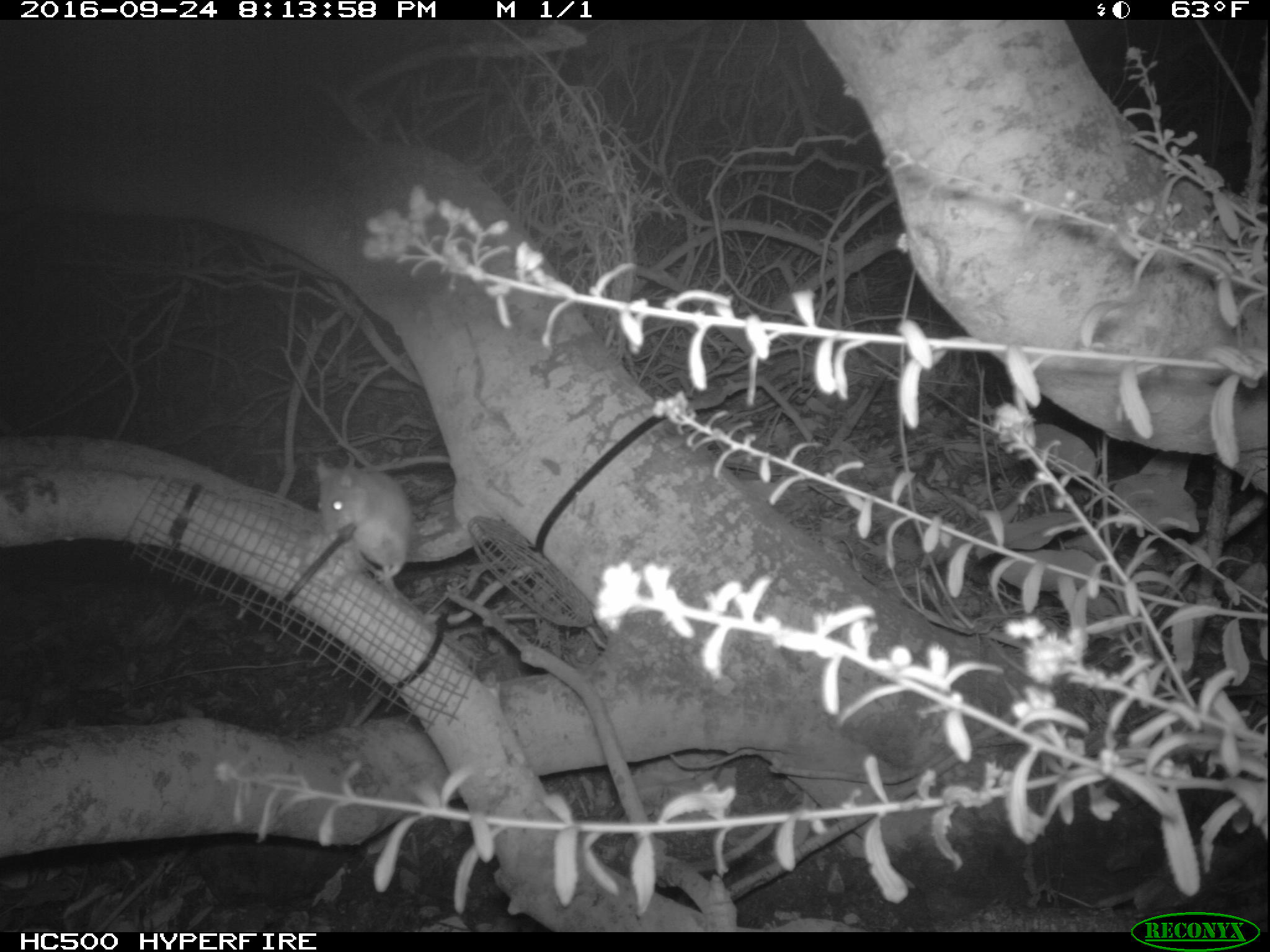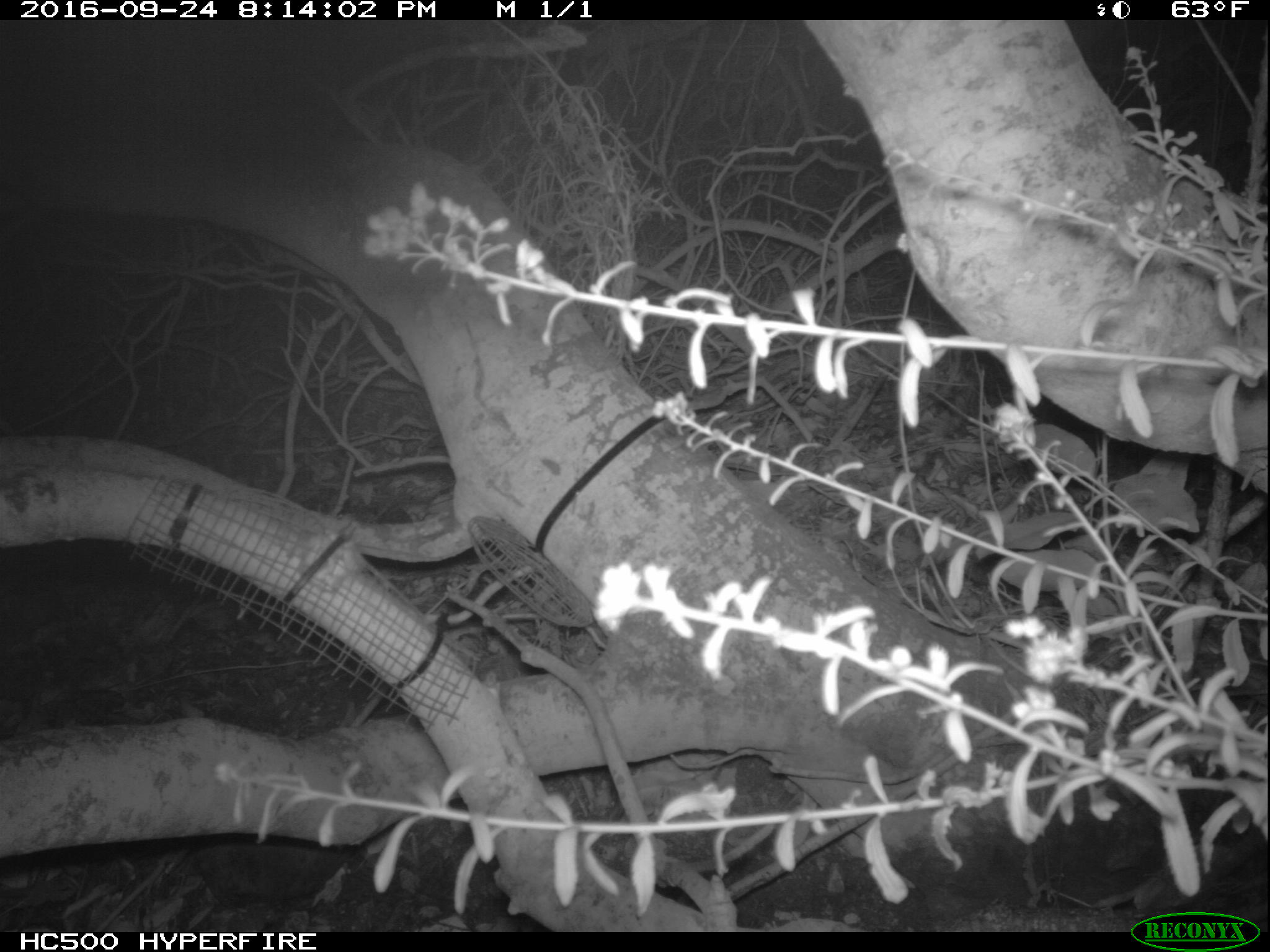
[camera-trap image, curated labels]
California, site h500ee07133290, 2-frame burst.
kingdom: Animalia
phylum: Chordata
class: Mammalia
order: Rodentia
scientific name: Rodentia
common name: rodent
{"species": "rodent (Rodentia)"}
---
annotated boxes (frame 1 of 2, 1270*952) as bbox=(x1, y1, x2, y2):
rodent: bbox=(309, 455, 413, 586)